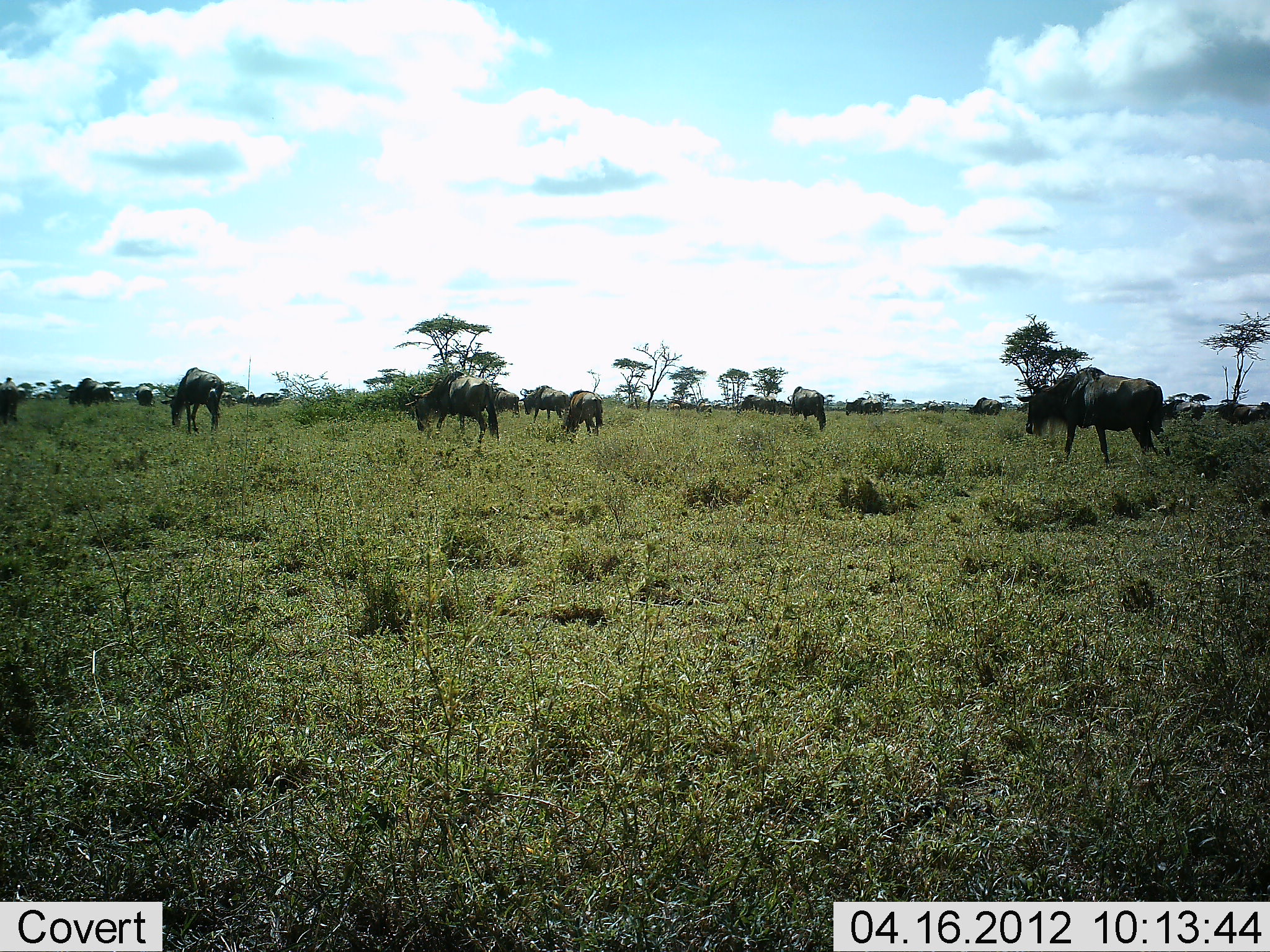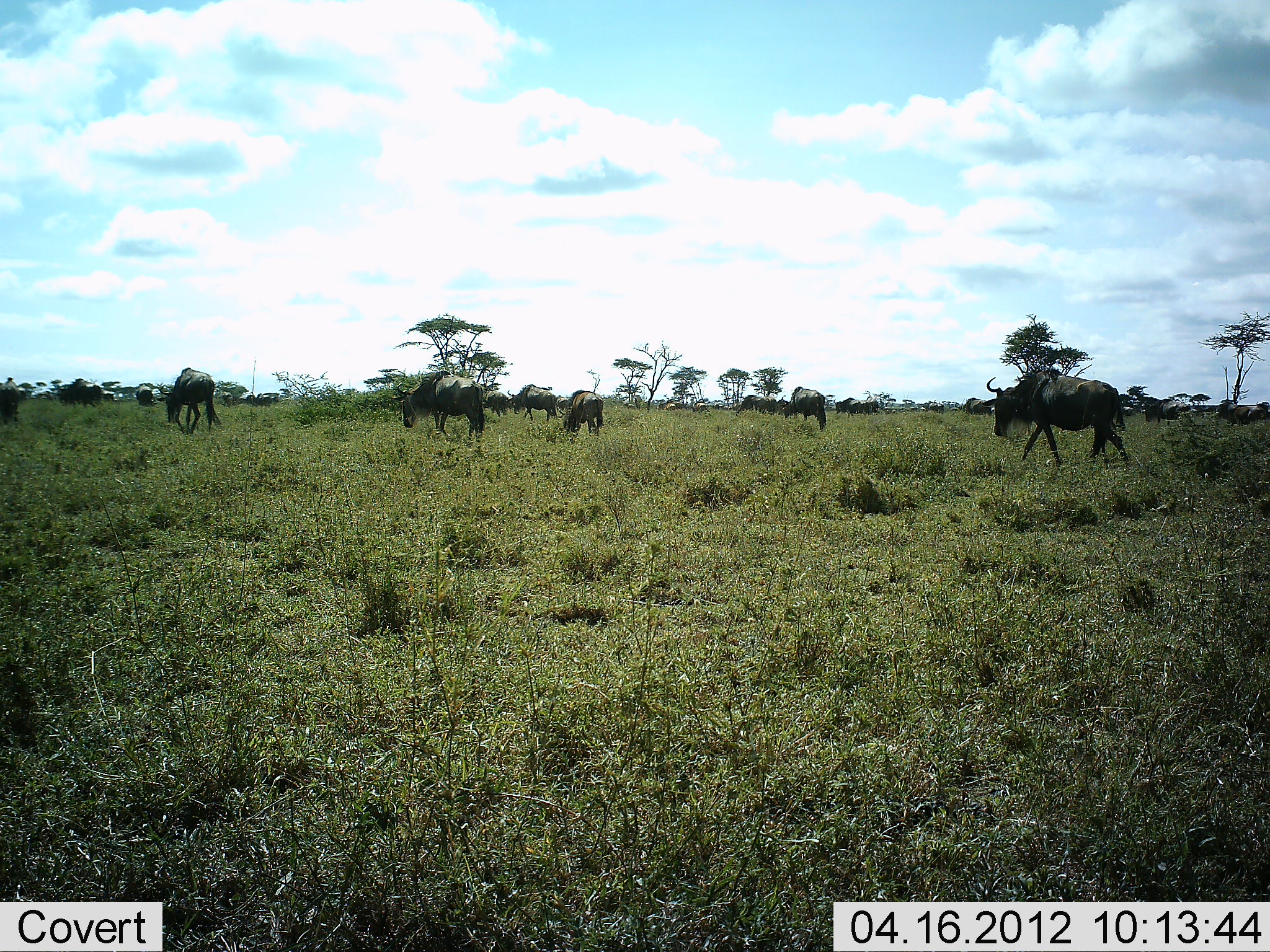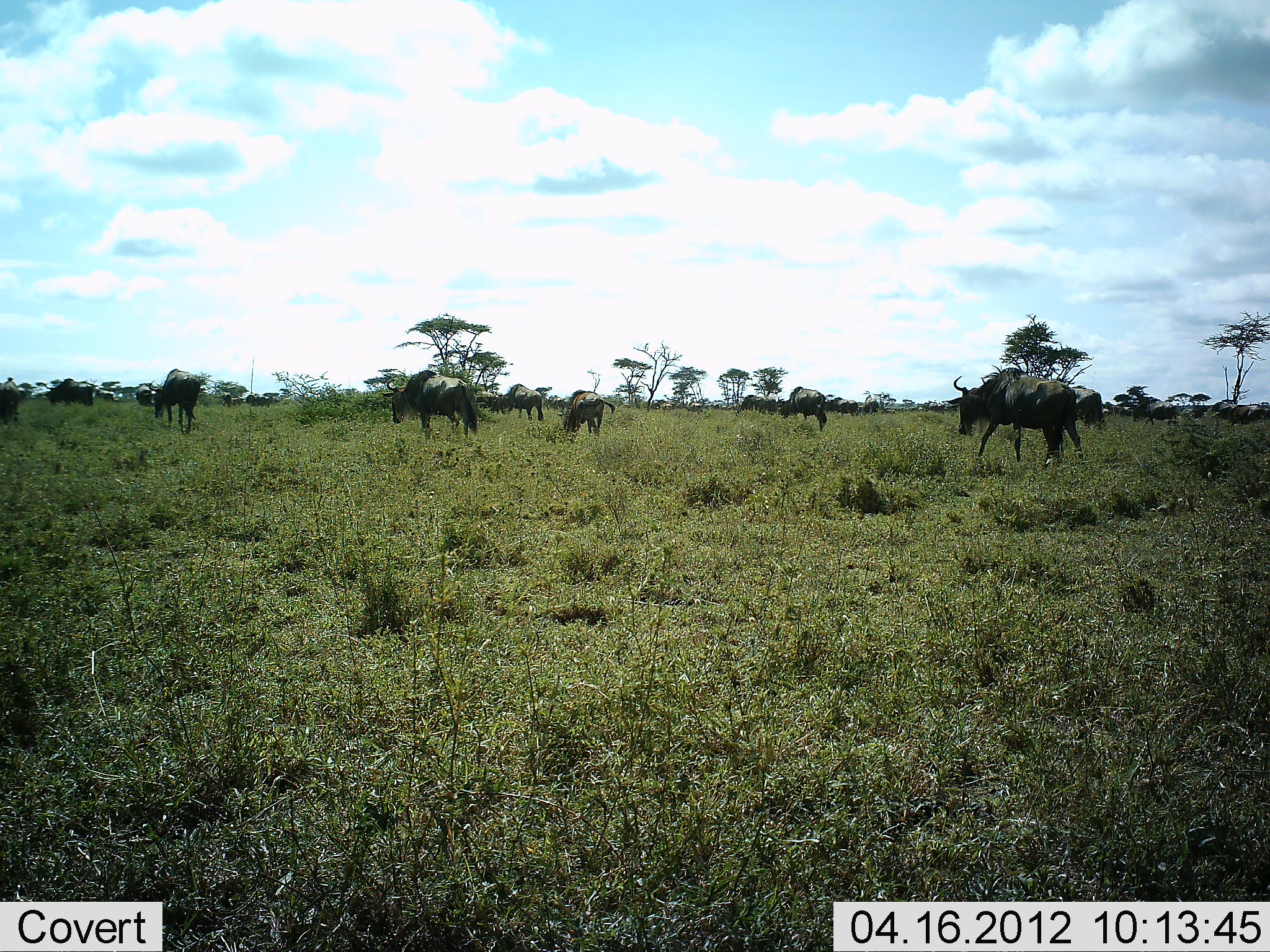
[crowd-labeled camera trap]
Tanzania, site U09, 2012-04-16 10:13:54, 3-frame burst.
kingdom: Animalia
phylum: Chordata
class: Mammalia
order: Artiodactyla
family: Bovidae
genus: Connochaetes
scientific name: Connochaetes taurinus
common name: blue wildebeest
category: wildebeest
Wildebeest (blue wildebeest) (Connochaetes taurinus), count 11-50. Behavior (volunteer vote fractions): standing 35%, resting 4%, moving 77%, interacting 0%. Young present (vote fraction): 4%. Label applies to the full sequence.